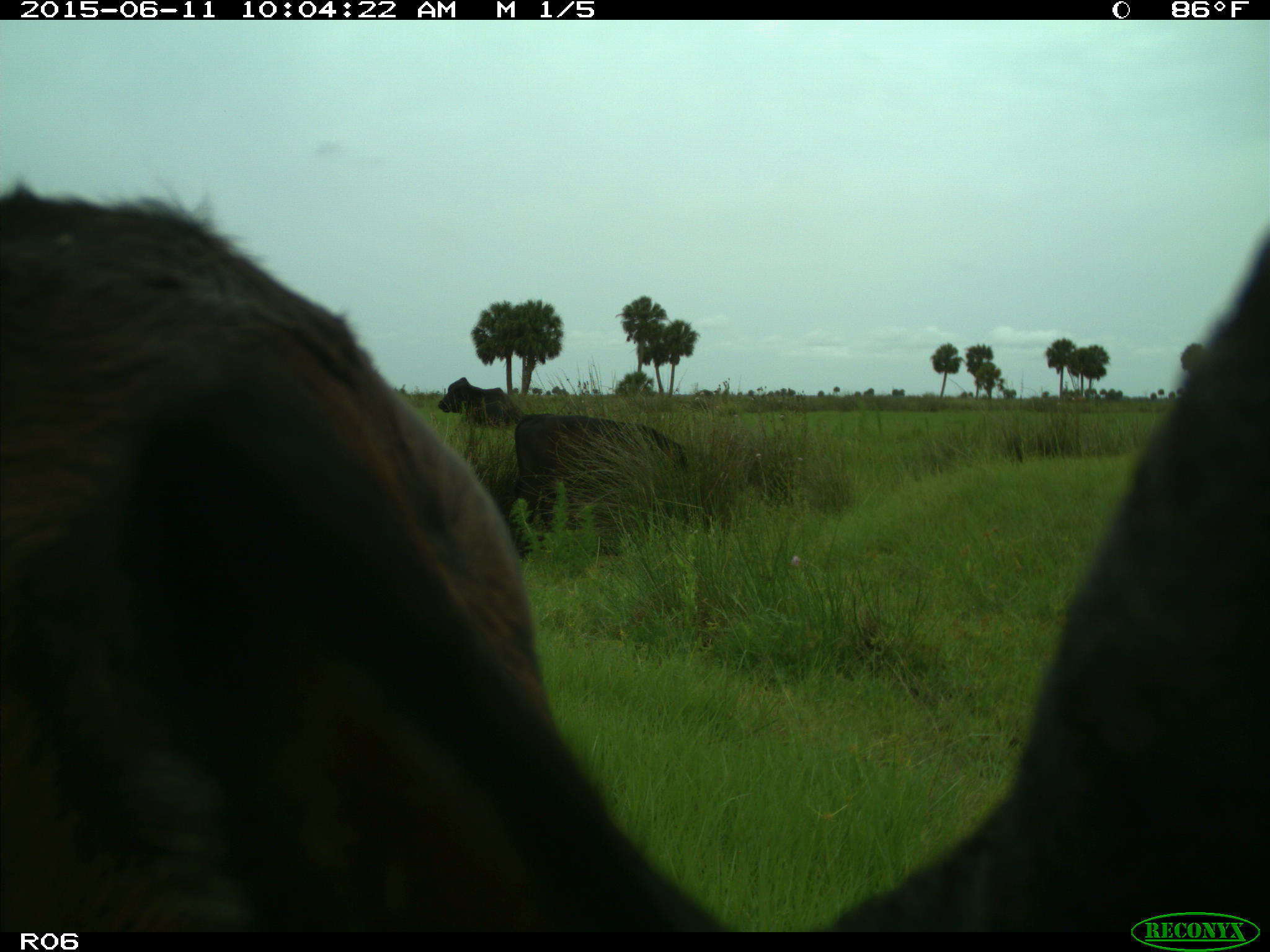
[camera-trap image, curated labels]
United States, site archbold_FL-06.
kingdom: Animalia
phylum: Chordata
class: Mammalia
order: Artiodactyla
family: Bovidae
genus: Bos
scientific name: Bos taurus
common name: domestic cow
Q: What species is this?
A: Bos taurus (domestic cow).